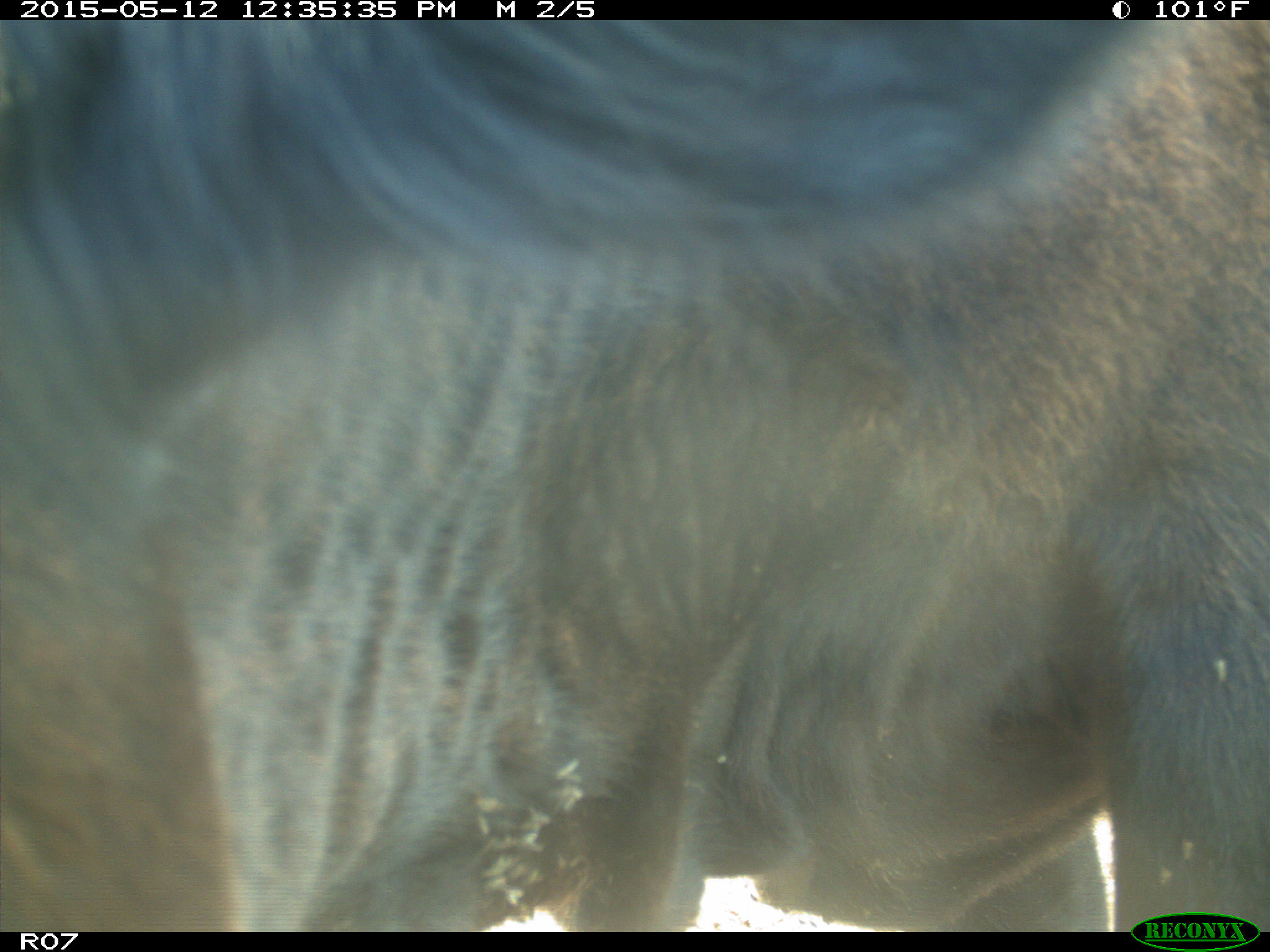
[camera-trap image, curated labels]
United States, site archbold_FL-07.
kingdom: Animalia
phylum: Chordata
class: Mammalia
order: Artiodactyla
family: Bovidae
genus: Bos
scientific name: Bos taurus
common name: domestic cow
Bos taurus (domestic cow).